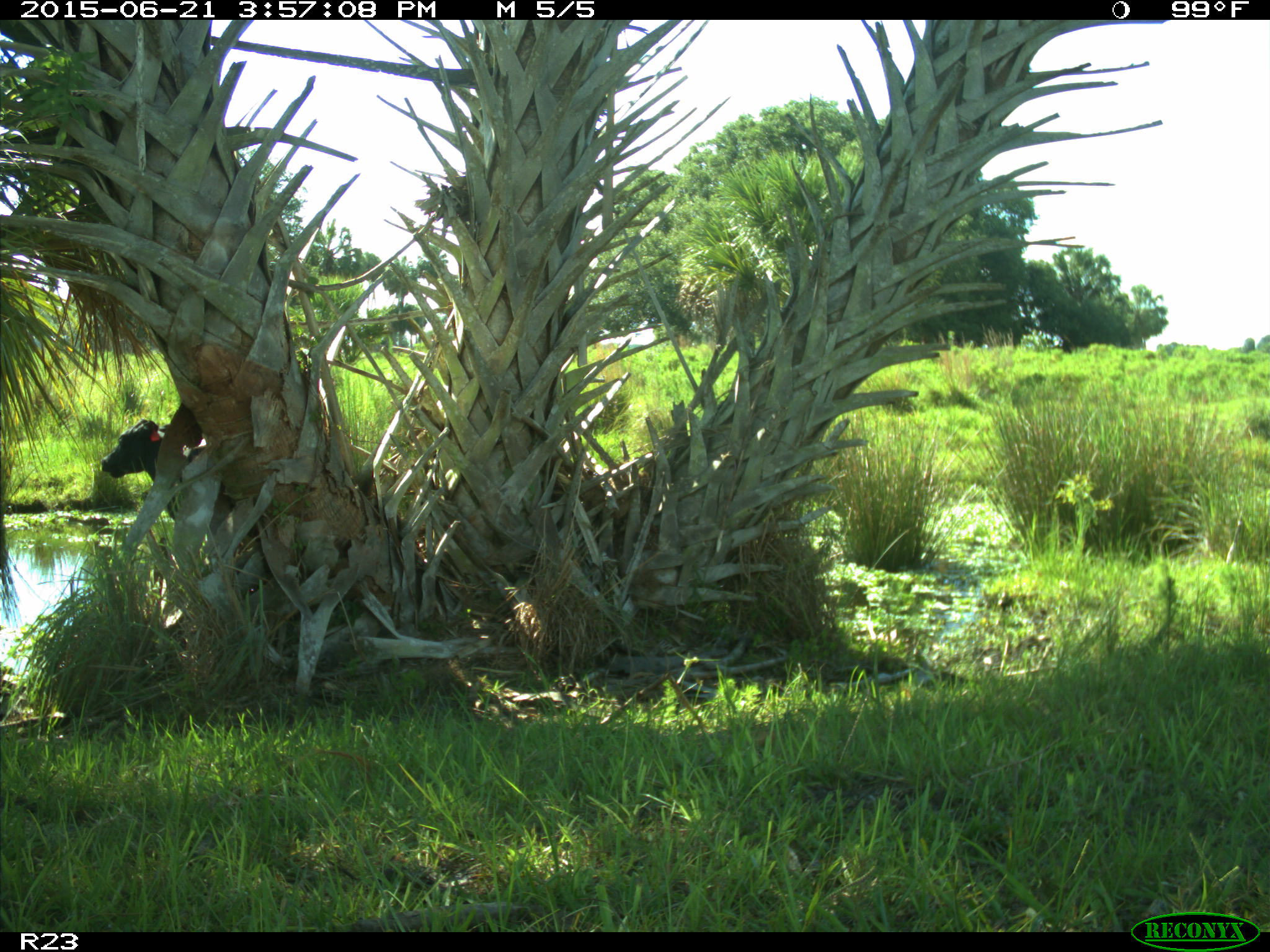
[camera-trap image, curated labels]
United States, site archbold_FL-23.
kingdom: Animalia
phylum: Chordata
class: Mammalia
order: Artiodactyla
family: Bovidae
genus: Bos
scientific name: Bos taurus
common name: domestic cow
Bos taurus (domestic cow).